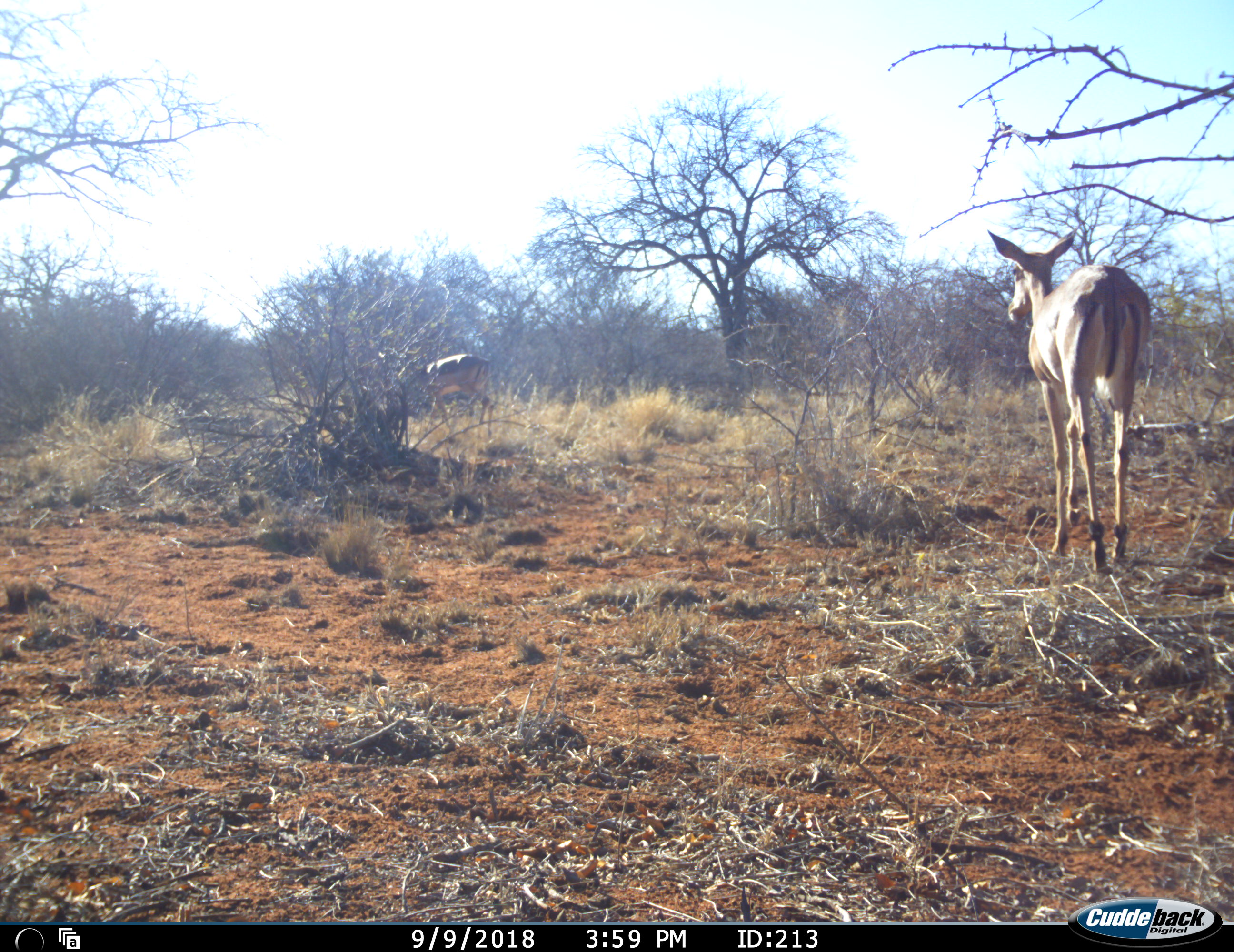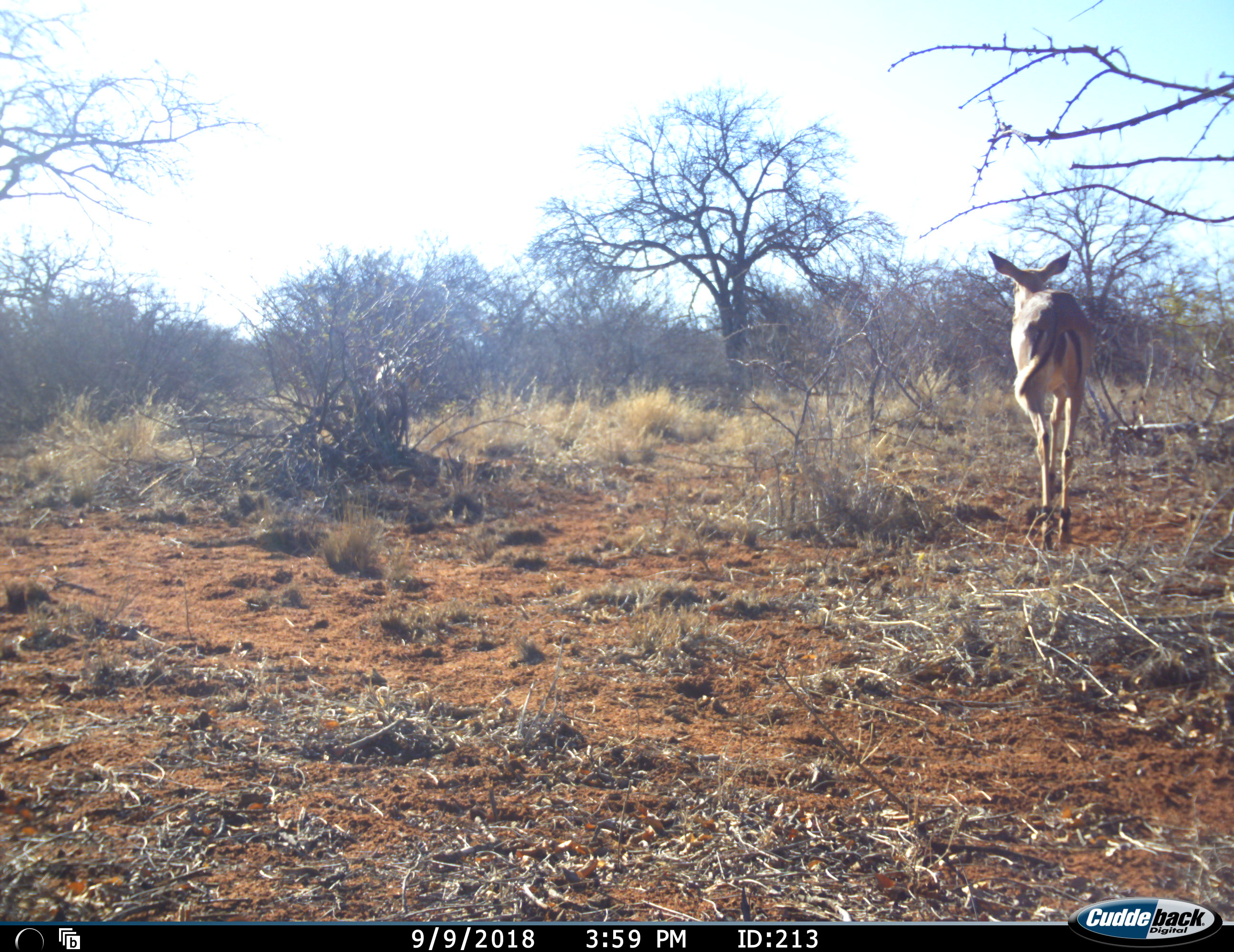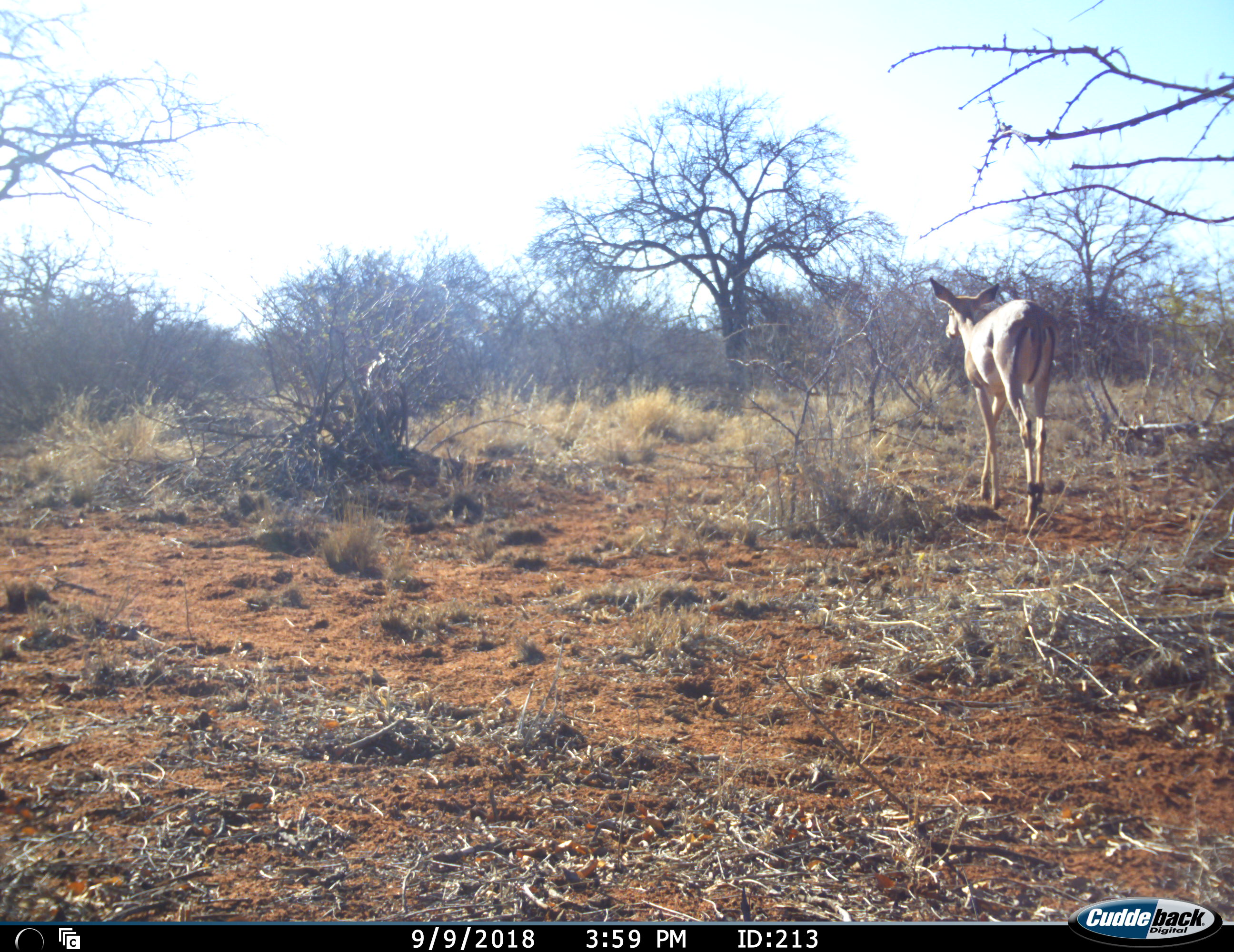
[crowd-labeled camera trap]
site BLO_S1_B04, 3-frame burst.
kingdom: Animalia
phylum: Chordata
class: Mammalia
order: Artiodactyla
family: Bovidae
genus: Aepyceros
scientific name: Aepyceros melampus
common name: impala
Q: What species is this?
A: Impala (Aepyceros melampus).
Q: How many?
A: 2.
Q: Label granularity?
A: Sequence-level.